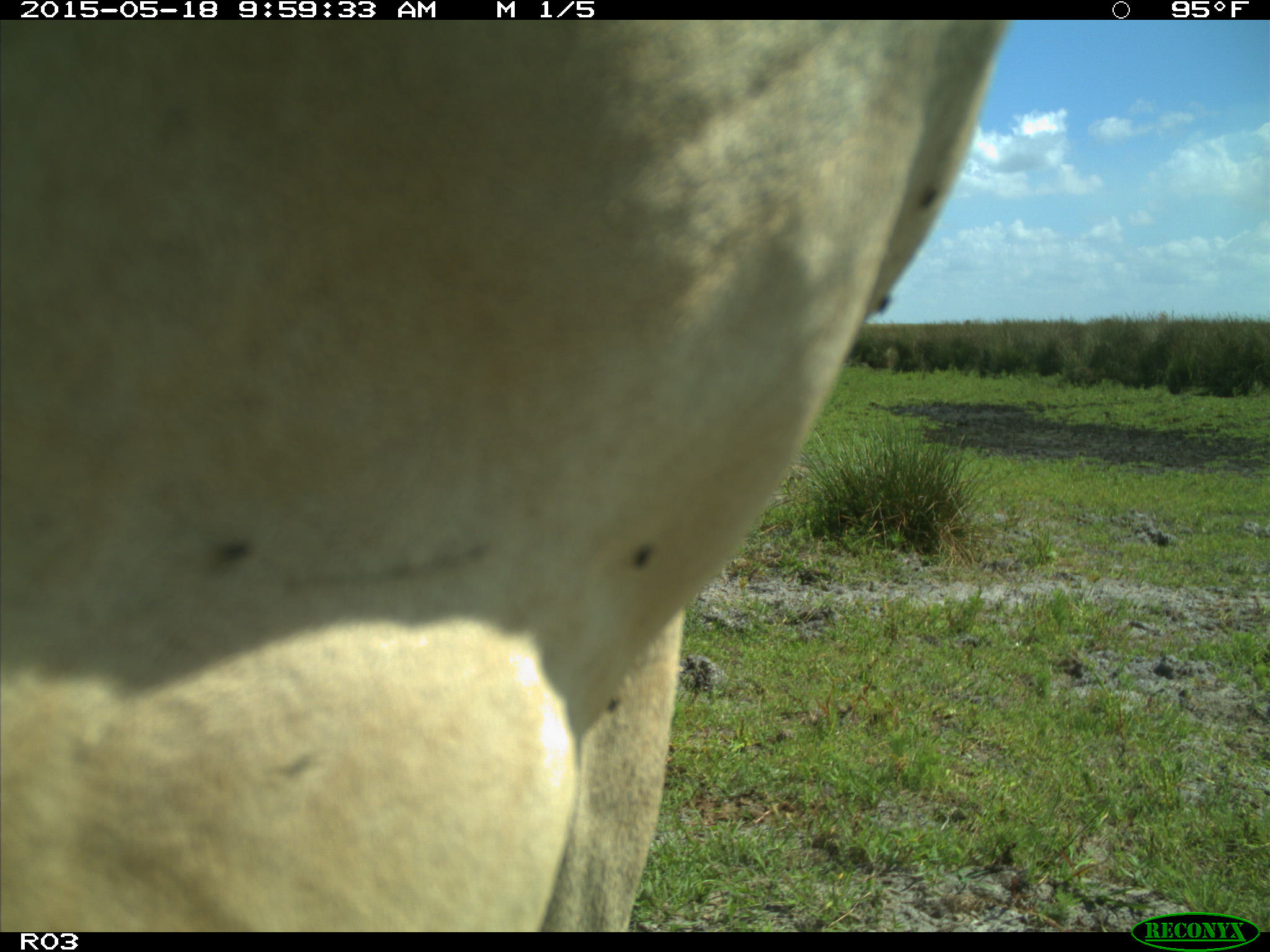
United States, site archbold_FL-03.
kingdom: Animalia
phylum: Chordata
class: Mammalia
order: Artiodactyla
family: Bovidae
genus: Bos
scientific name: Bos taurus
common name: domestic cow